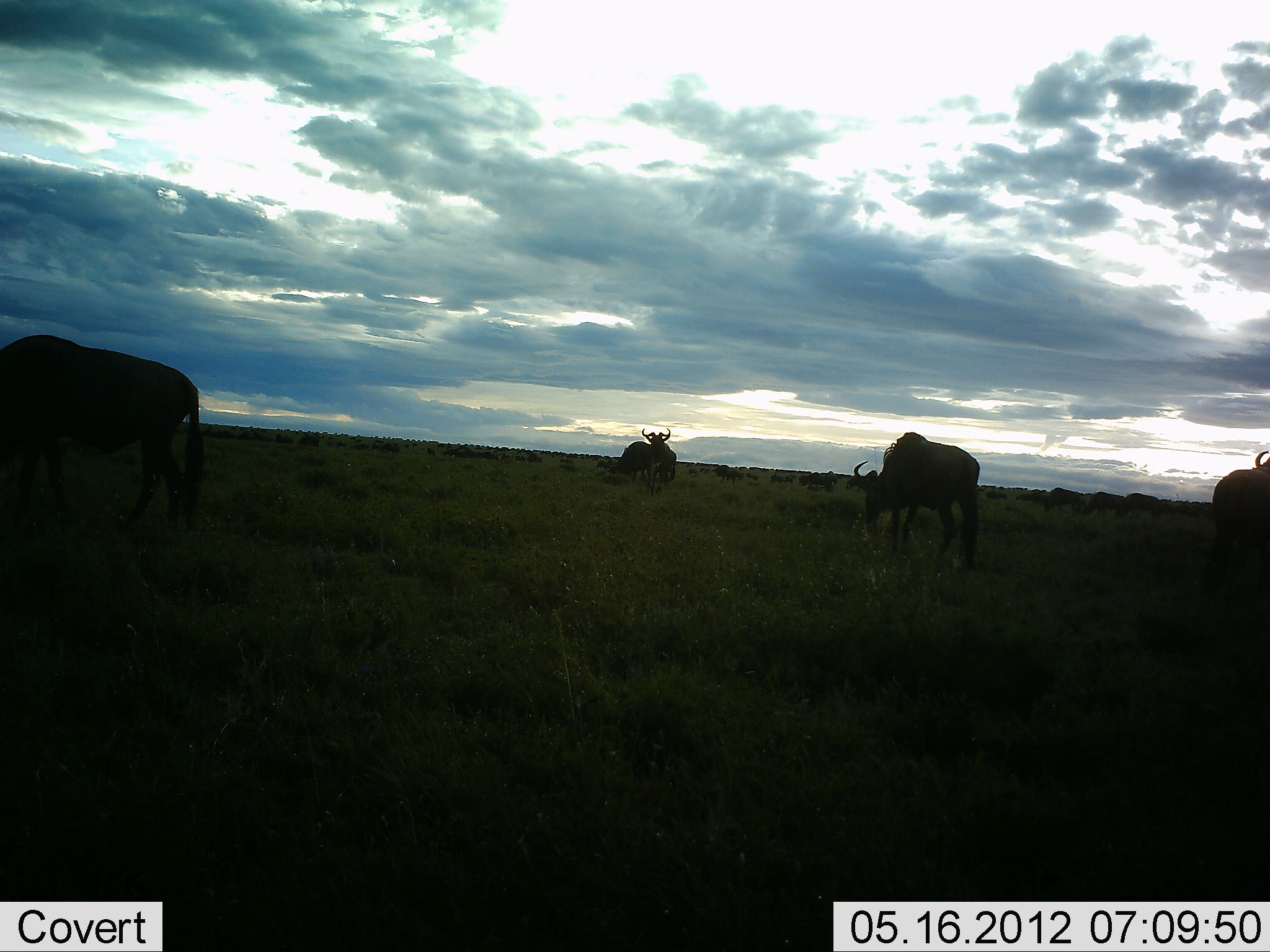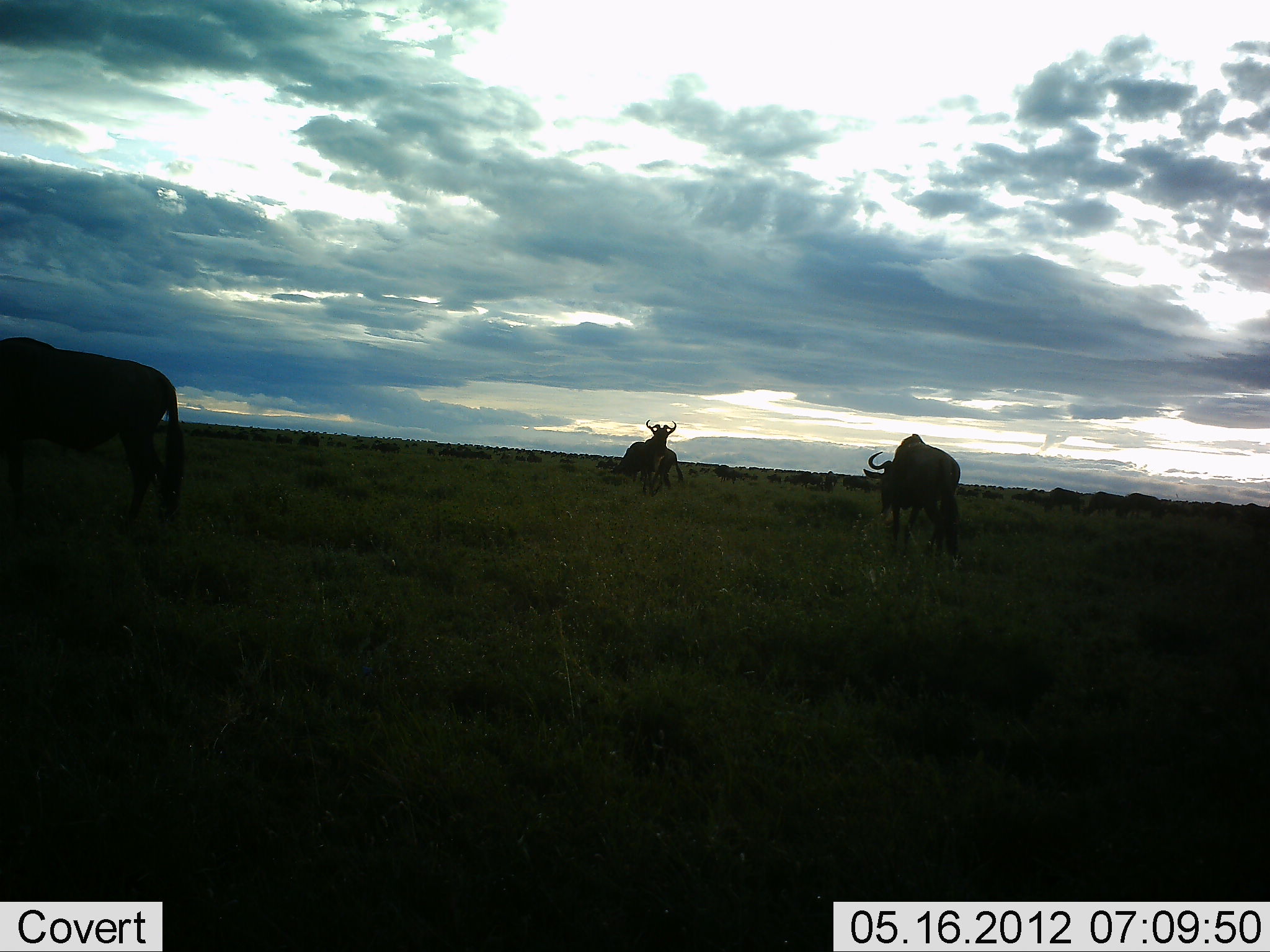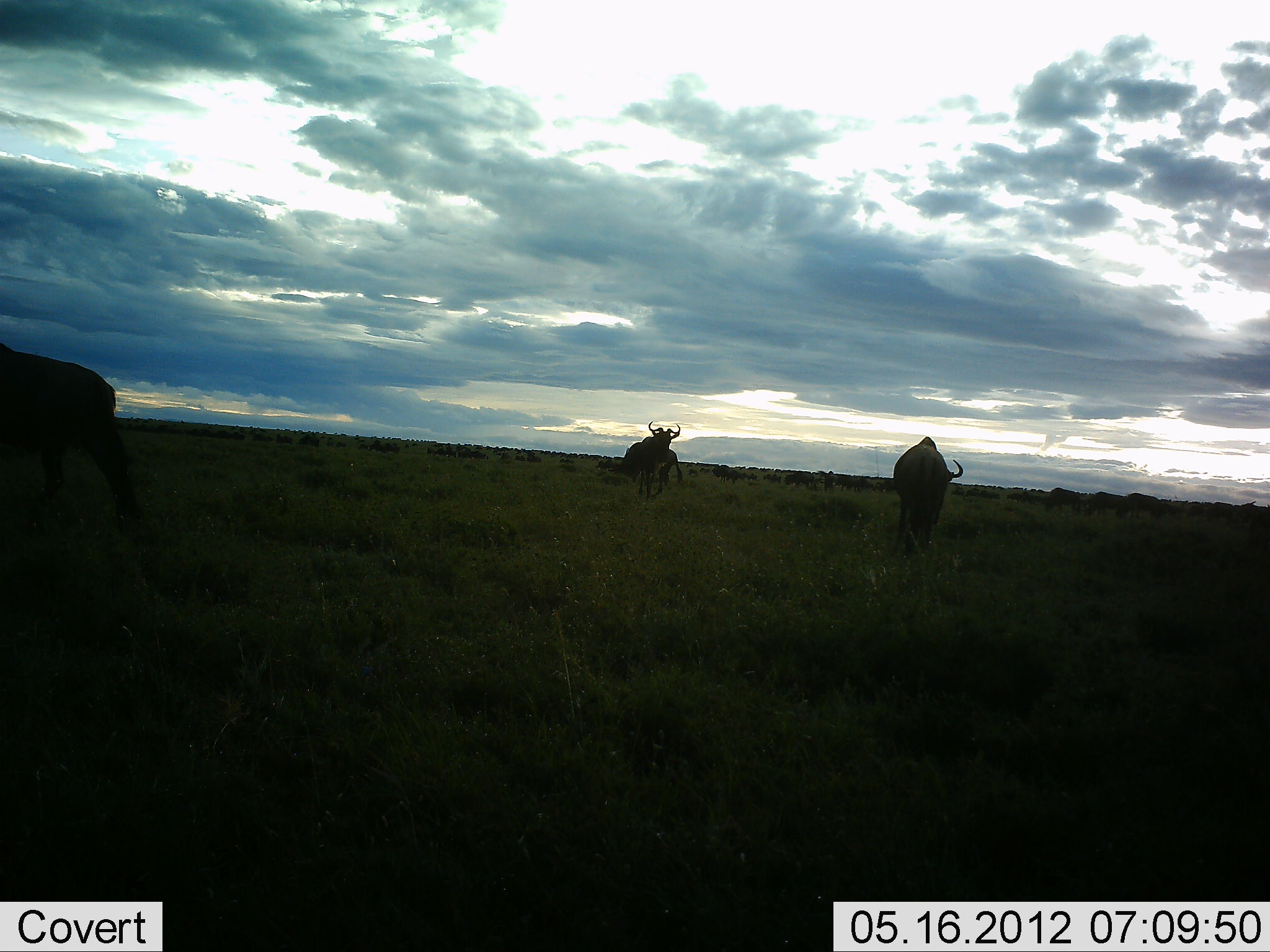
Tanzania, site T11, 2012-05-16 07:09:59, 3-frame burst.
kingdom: Animalia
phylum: Chordata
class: Mammalia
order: Artiodactyla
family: Bovidae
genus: Connochaetes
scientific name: Connochaetes taurinus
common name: blue wildebeest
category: wildebeest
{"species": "wildebeest (blue wildebeest) (Connochaetes taurinus)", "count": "5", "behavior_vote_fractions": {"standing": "70%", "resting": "0%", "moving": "70%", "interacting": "0%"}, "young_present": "0%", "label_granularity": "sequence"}